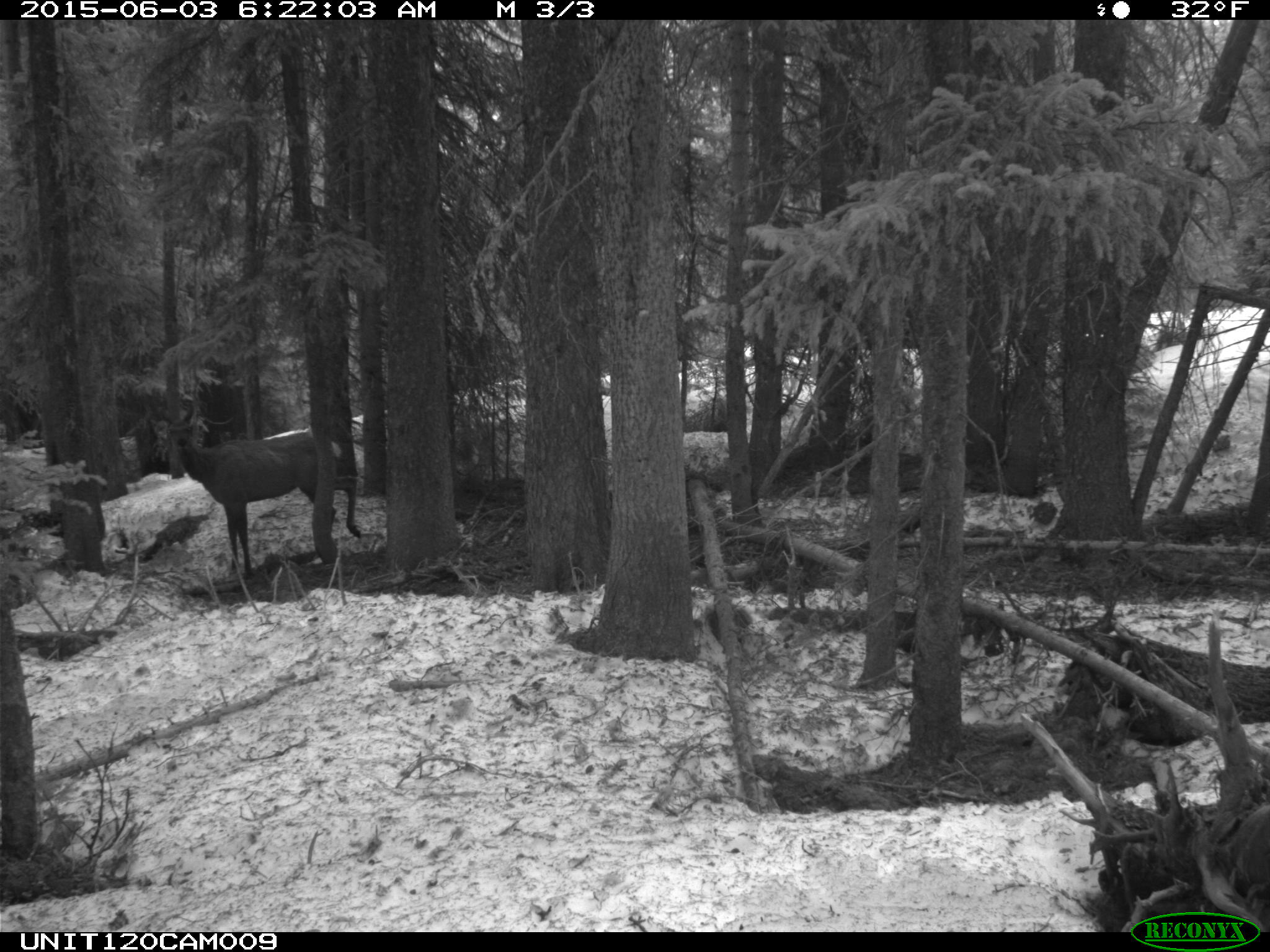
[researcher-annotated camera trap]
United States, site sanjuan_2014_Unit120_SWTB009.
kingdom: Animalia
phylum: Chordata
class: Mammalia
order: Artiodactyla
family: Cervidae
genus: Cervus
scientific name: Cervus elaphus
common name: red deer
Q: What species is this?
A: Cervus elaphus (red deer).